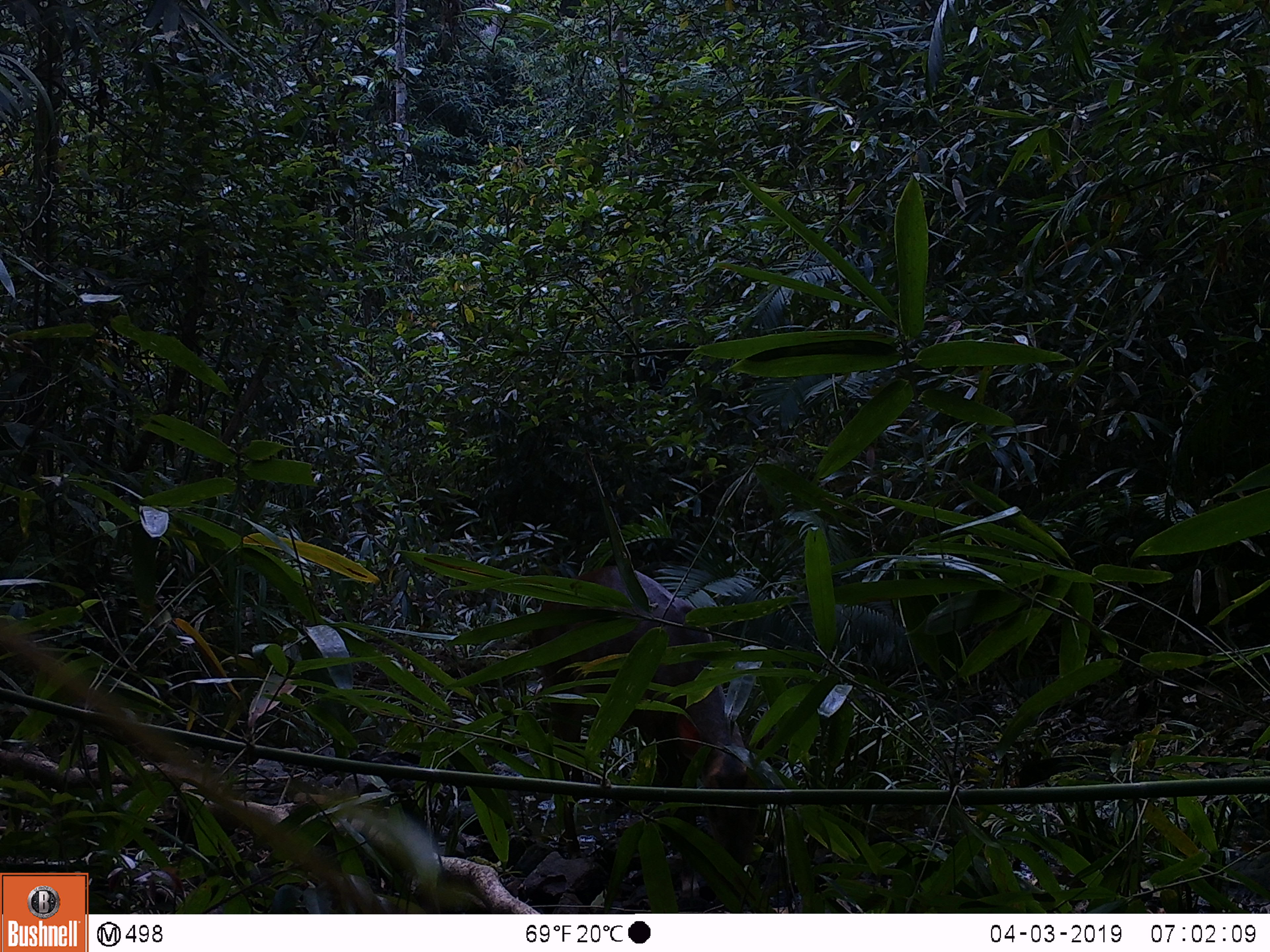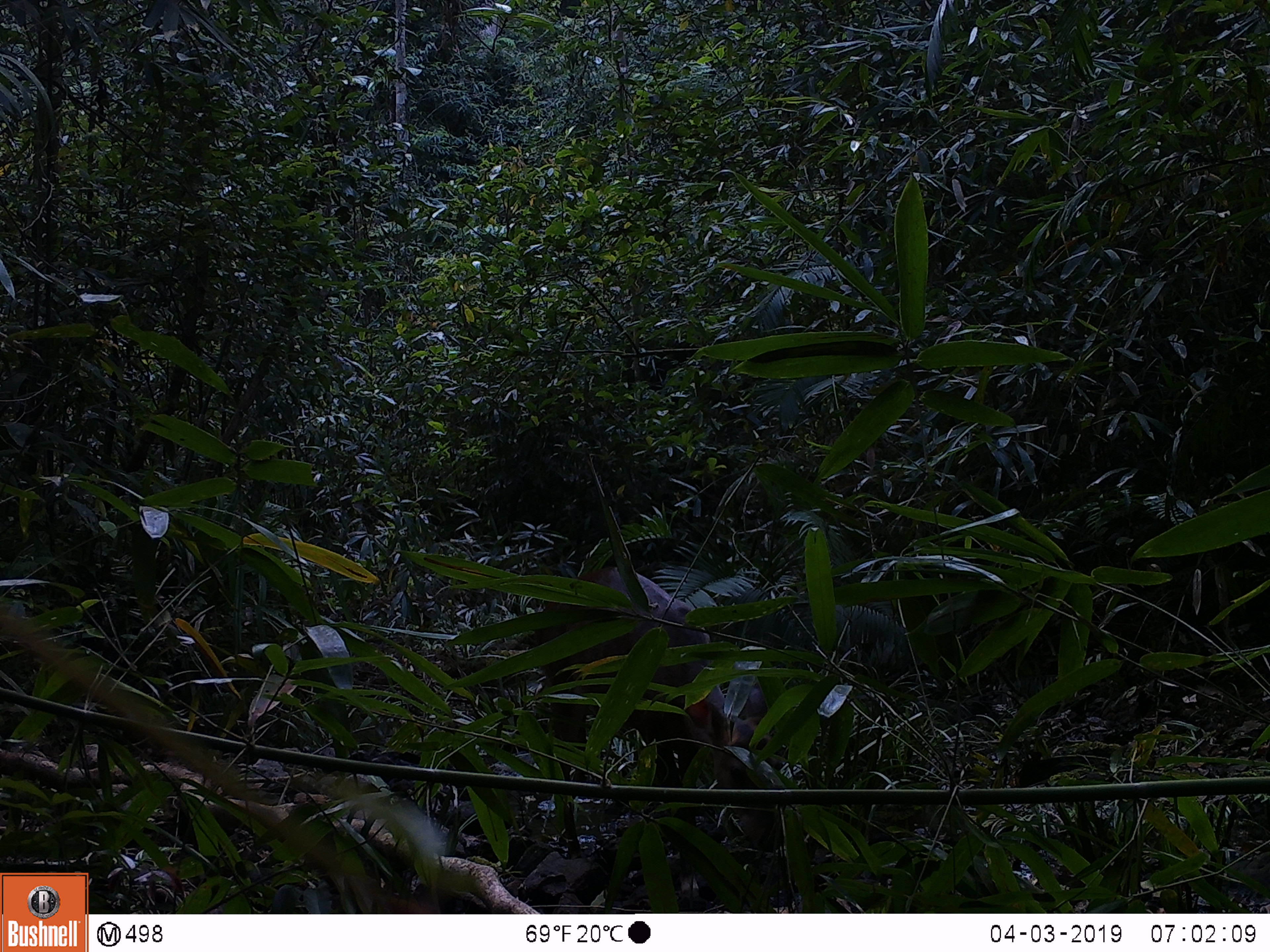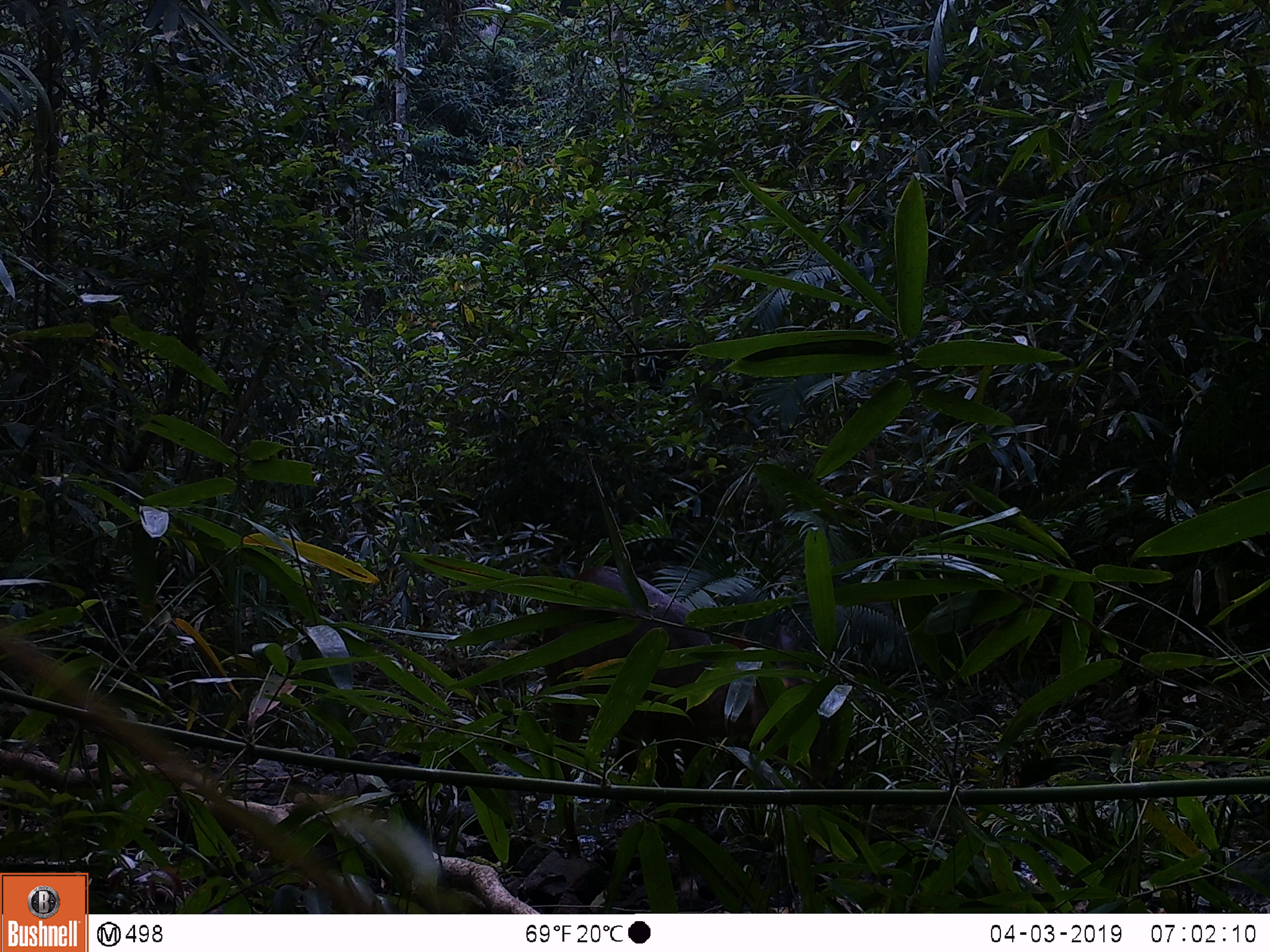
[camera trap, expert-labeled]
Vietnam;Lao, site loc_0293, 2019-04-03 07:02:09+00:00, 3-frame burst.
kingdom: Animalia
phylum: Chordata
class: Mammalia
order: Artiodactyla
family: Cervidae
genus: Muntiacus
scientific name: Muntiacus vuquangensis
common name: large-antlered muntjac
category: large antlered muntjac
Large antlered muntjac (large-antlered muntjac) (Muntiacus vuquangensis). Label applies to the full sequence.